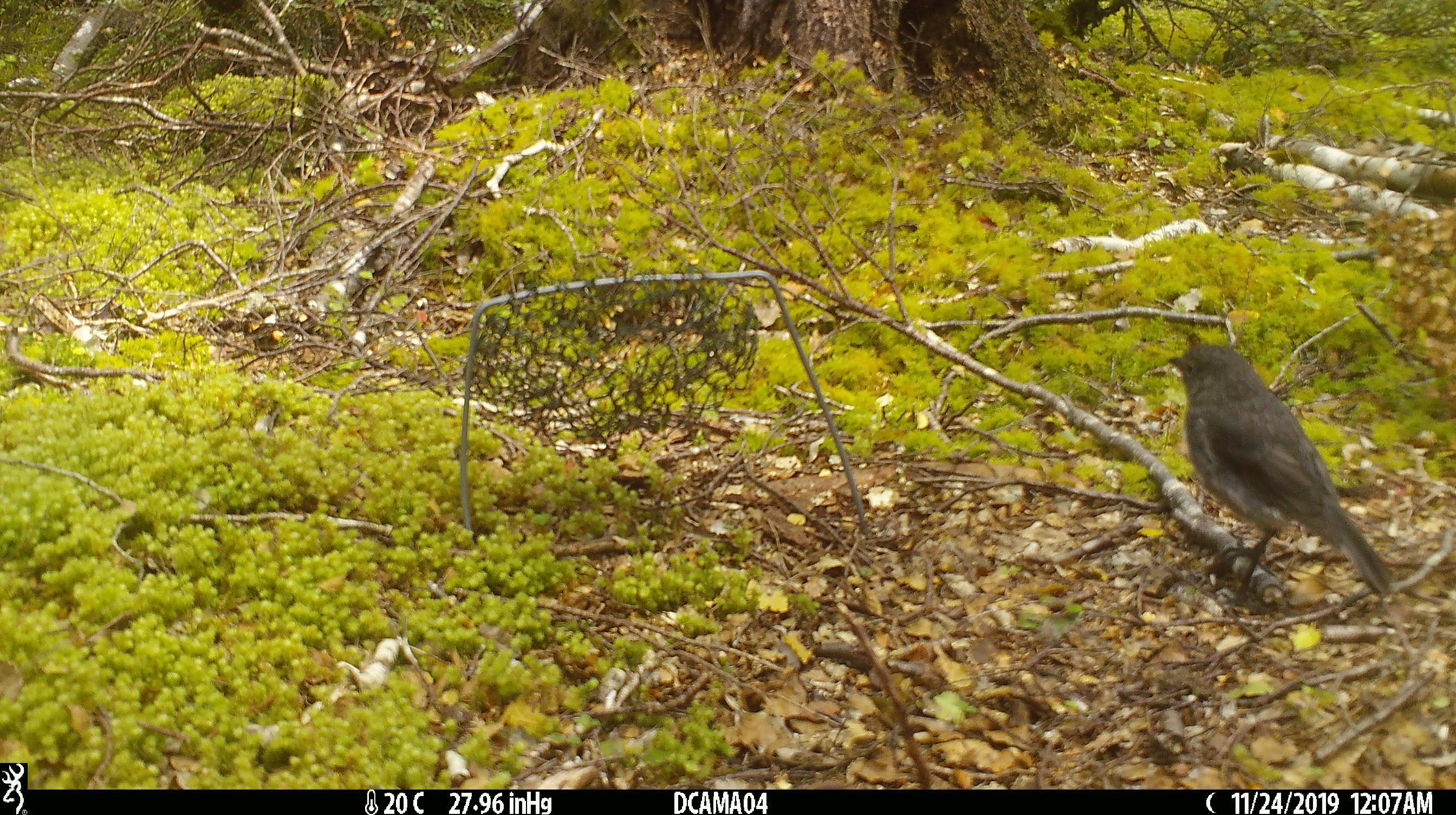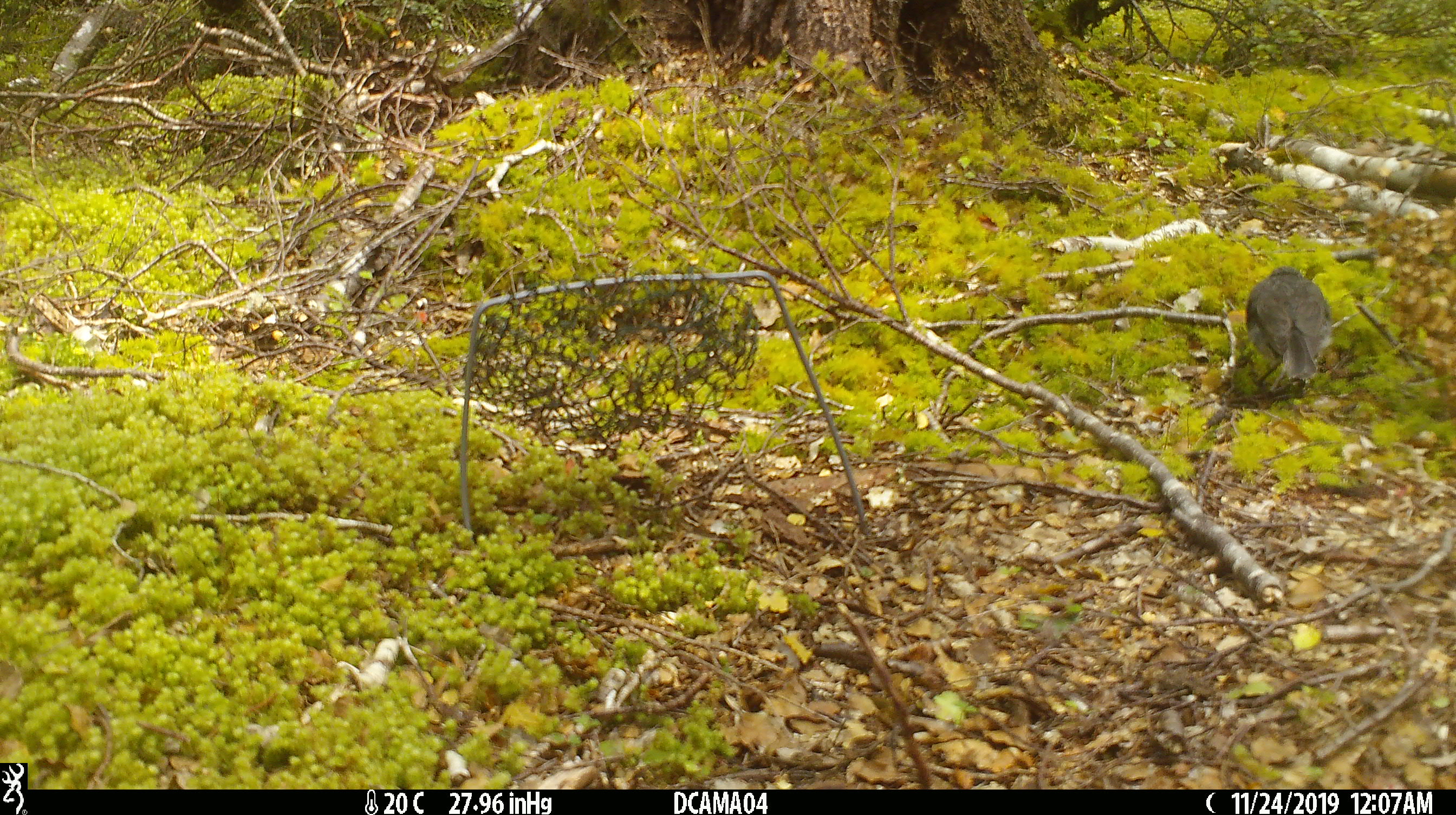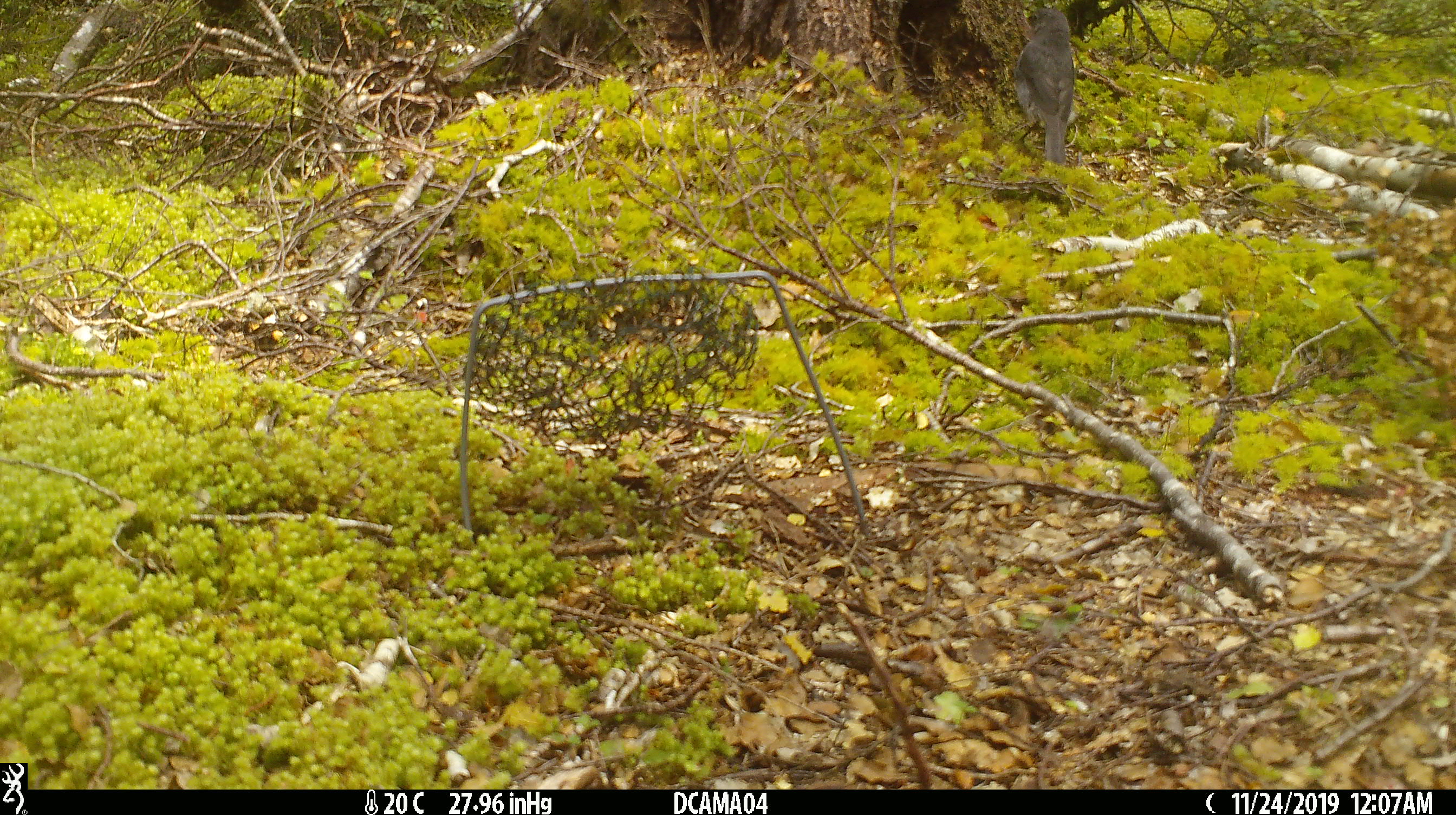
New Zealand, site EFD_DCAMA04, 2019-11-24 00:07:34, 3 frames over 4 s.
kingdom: Animalia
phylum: Chordata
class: Aves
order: Passeriformes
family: Petroicidae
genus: Petroica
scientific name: Petroica australis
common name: new zealand robin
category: robin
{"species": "robin (new zealand robin) (Petroica australis)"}